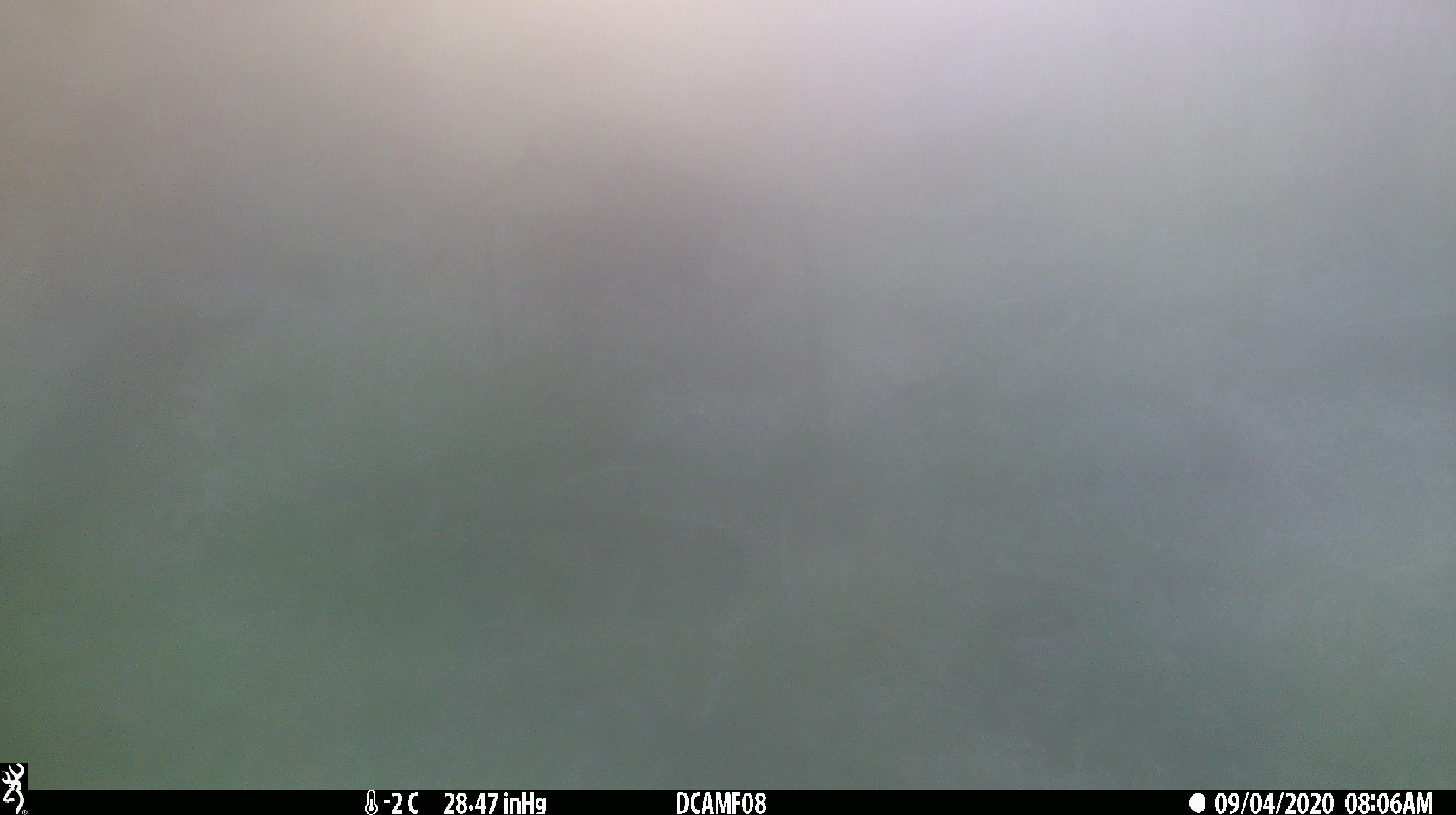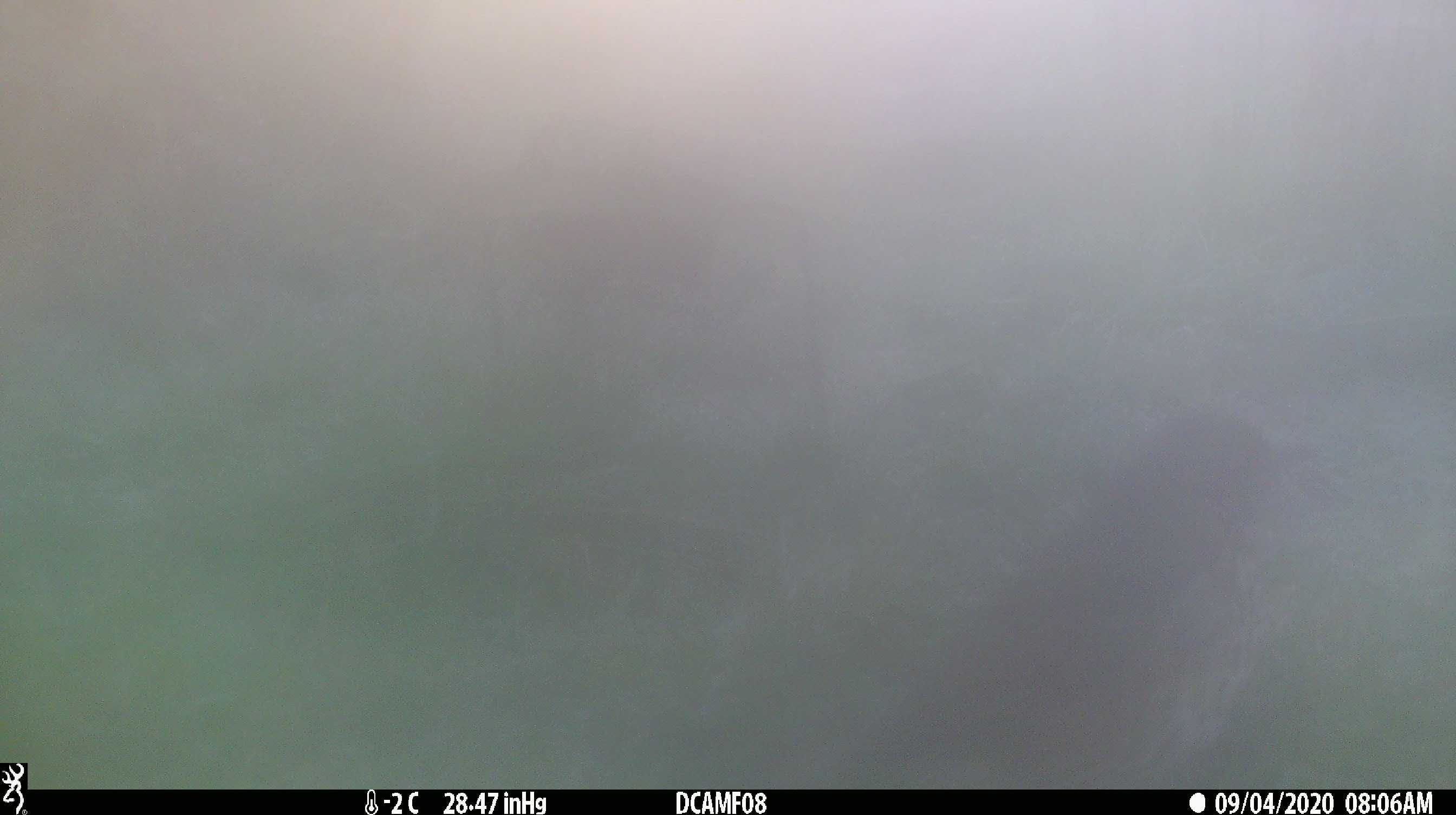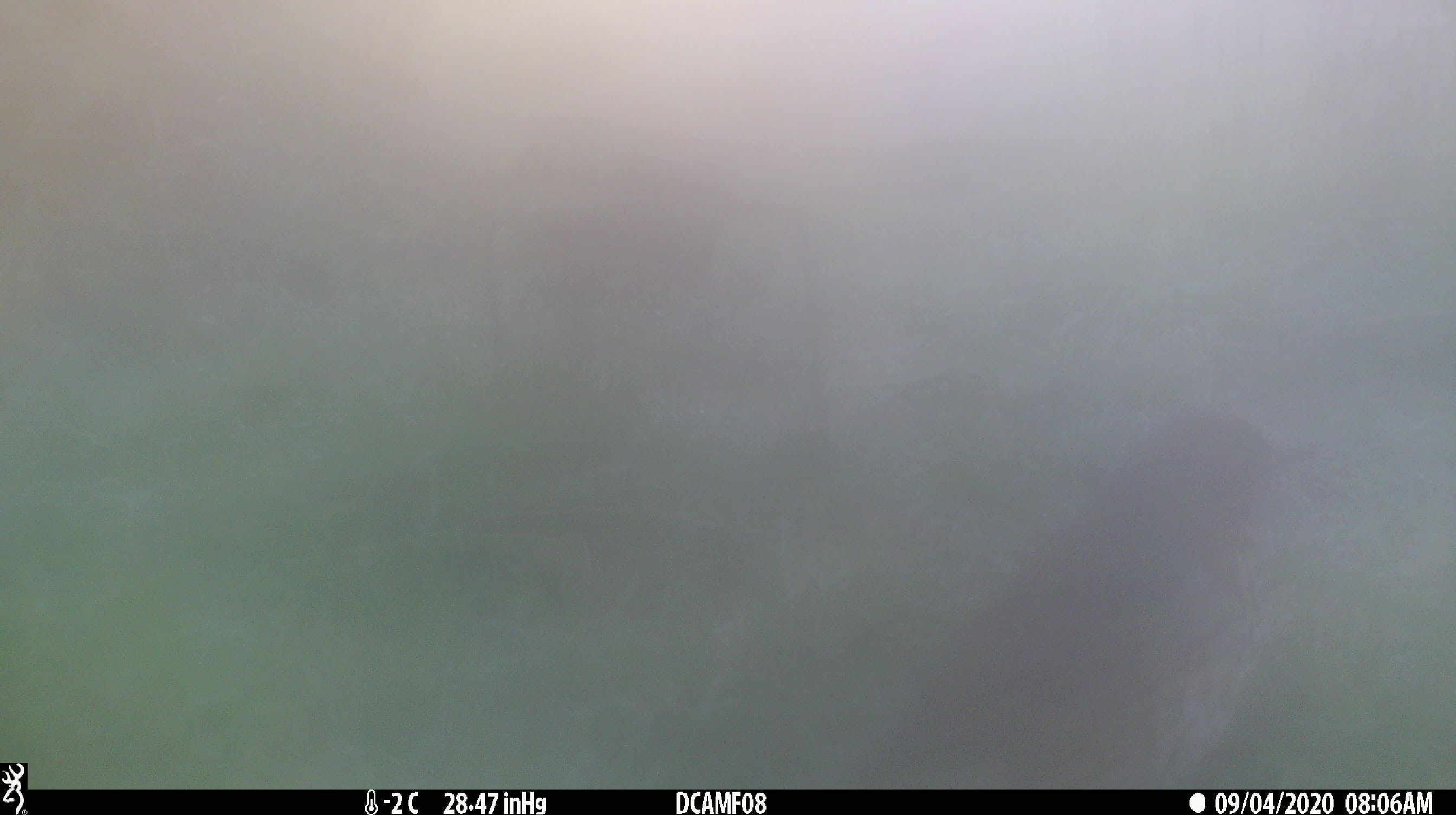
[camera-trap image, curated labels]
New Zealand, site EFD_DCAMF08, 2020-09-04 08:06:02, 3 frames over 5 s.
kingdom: Animalia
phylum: Chordata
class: Aves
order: Passeriformes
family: Turdidae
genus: Turdus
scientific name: Turdus philomelos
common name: song thrush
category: thrush